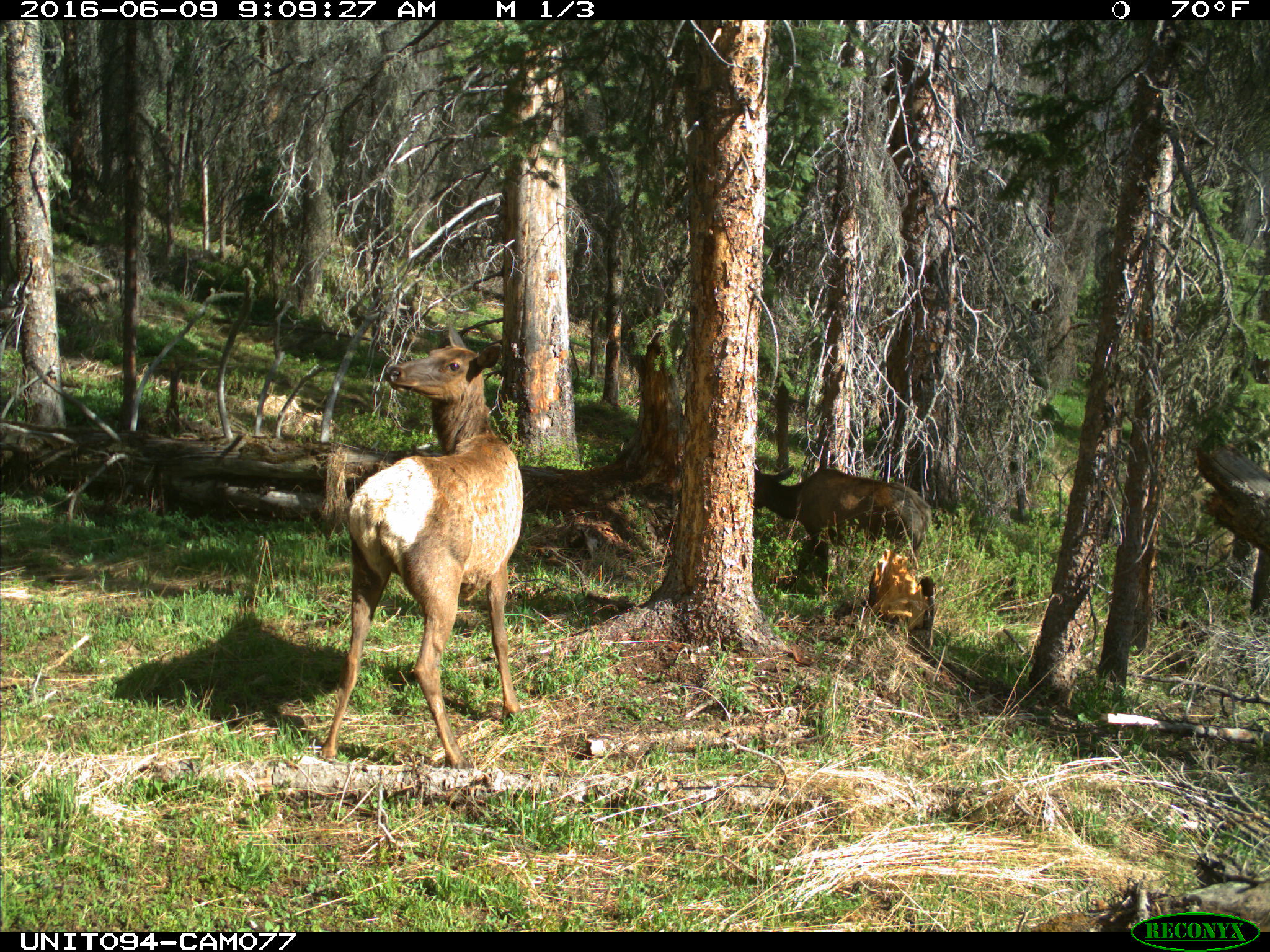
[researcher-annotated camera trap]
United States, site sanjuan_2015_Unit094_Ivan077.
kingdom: Animalia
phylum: Chordata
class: Mammalia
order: Artiodactyla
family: Cervidae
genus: Cervus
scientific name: Cervus elaphus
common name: red deer